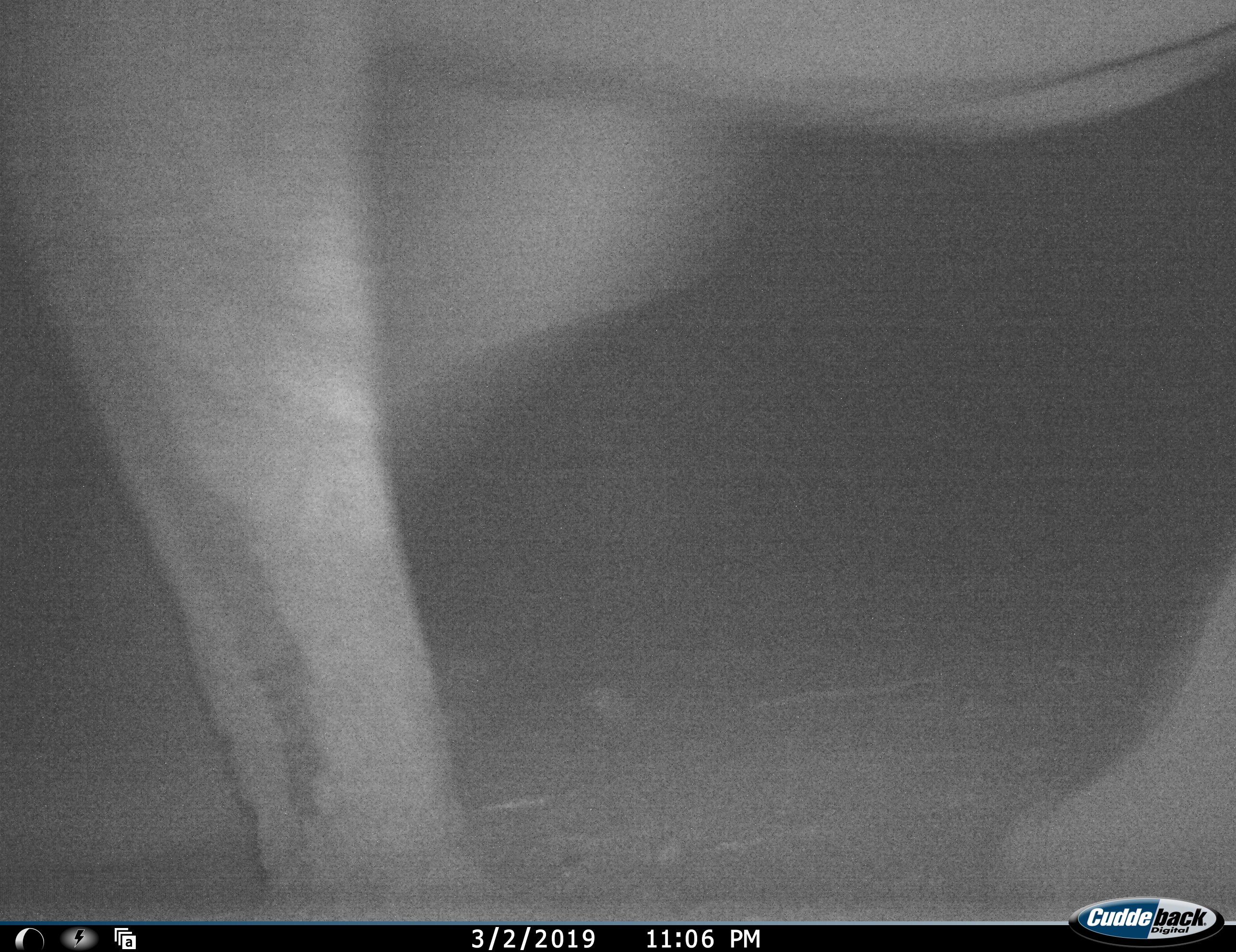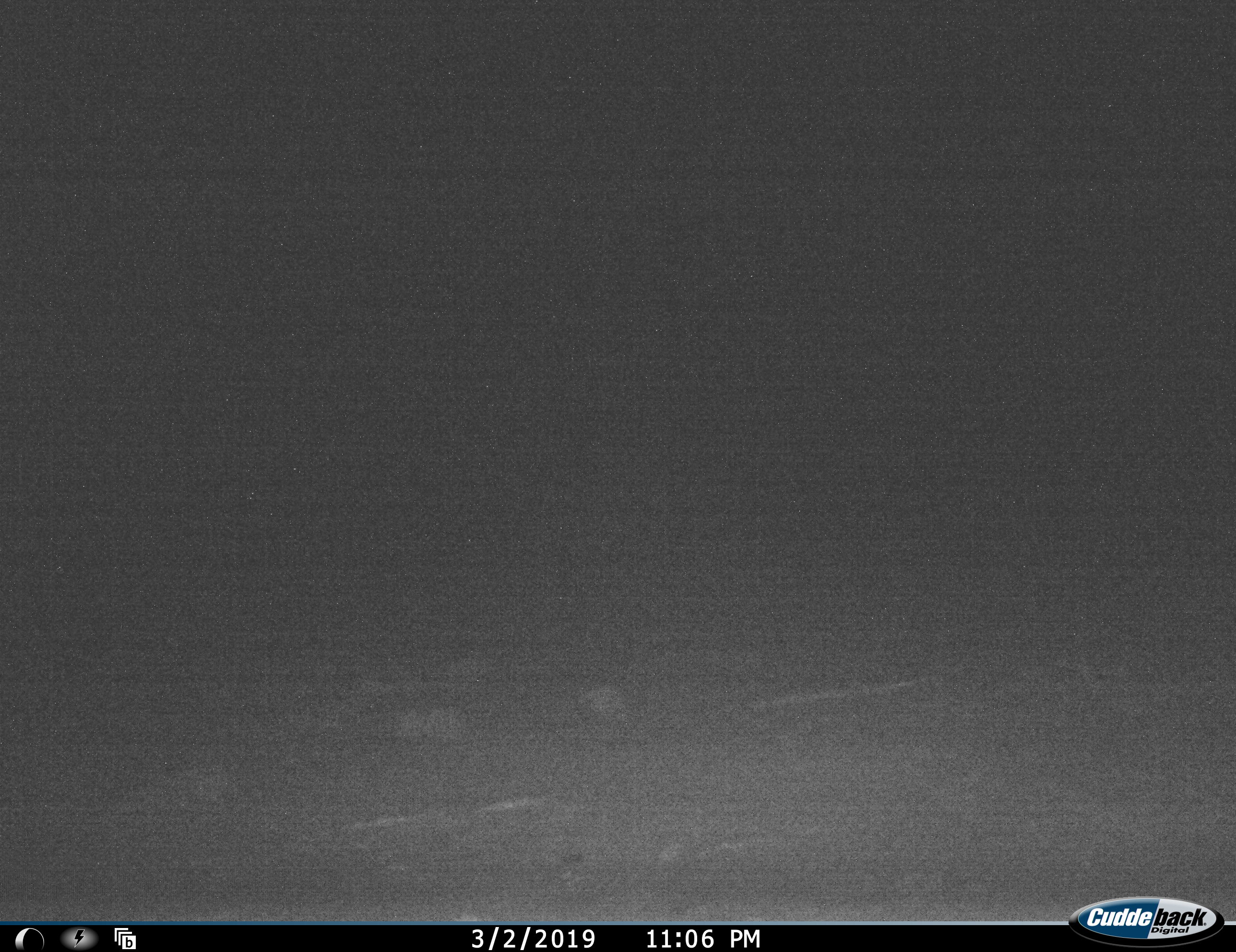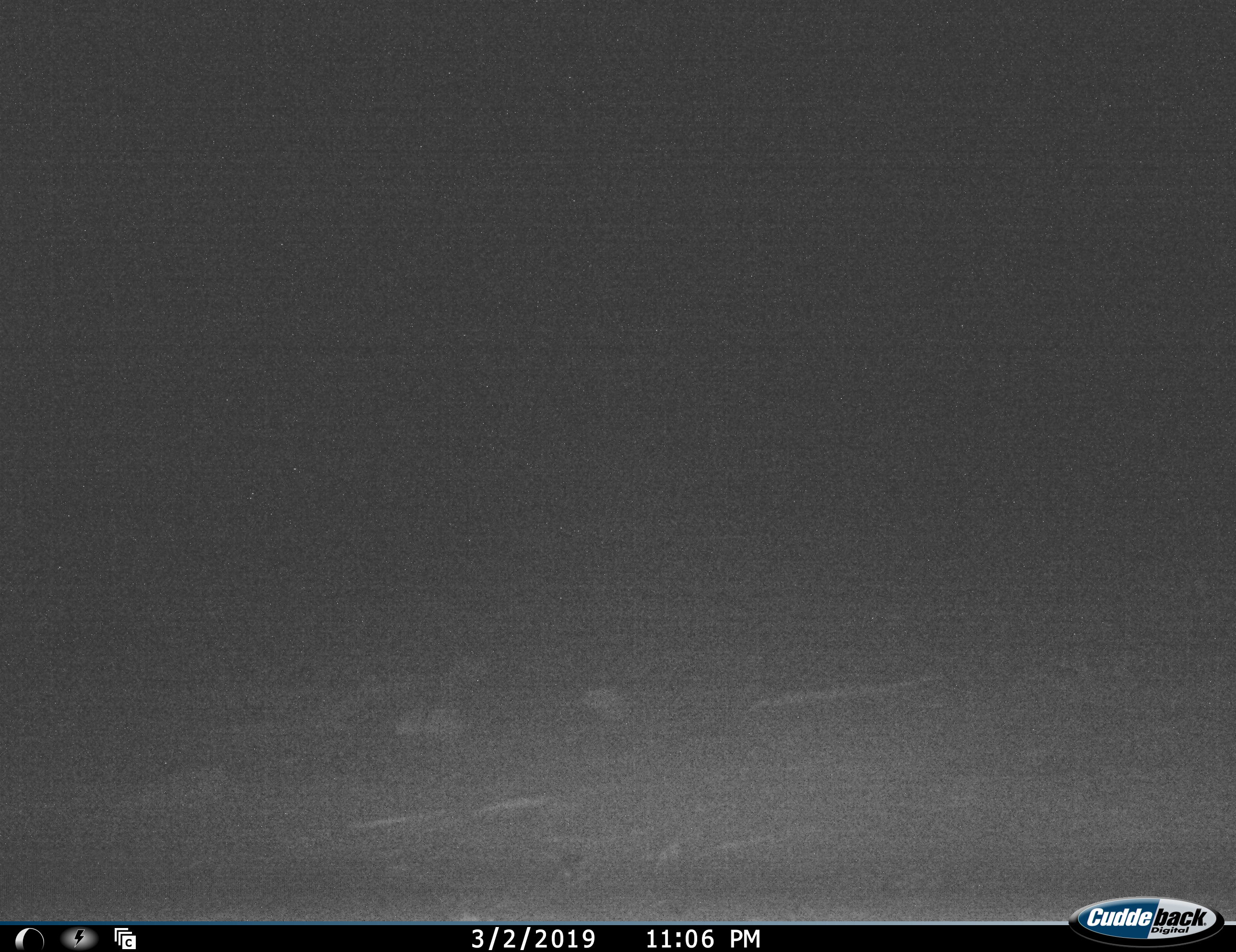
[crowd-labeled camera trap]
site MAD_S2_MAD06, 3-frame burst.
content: unidentified animal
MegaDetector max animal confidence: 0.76